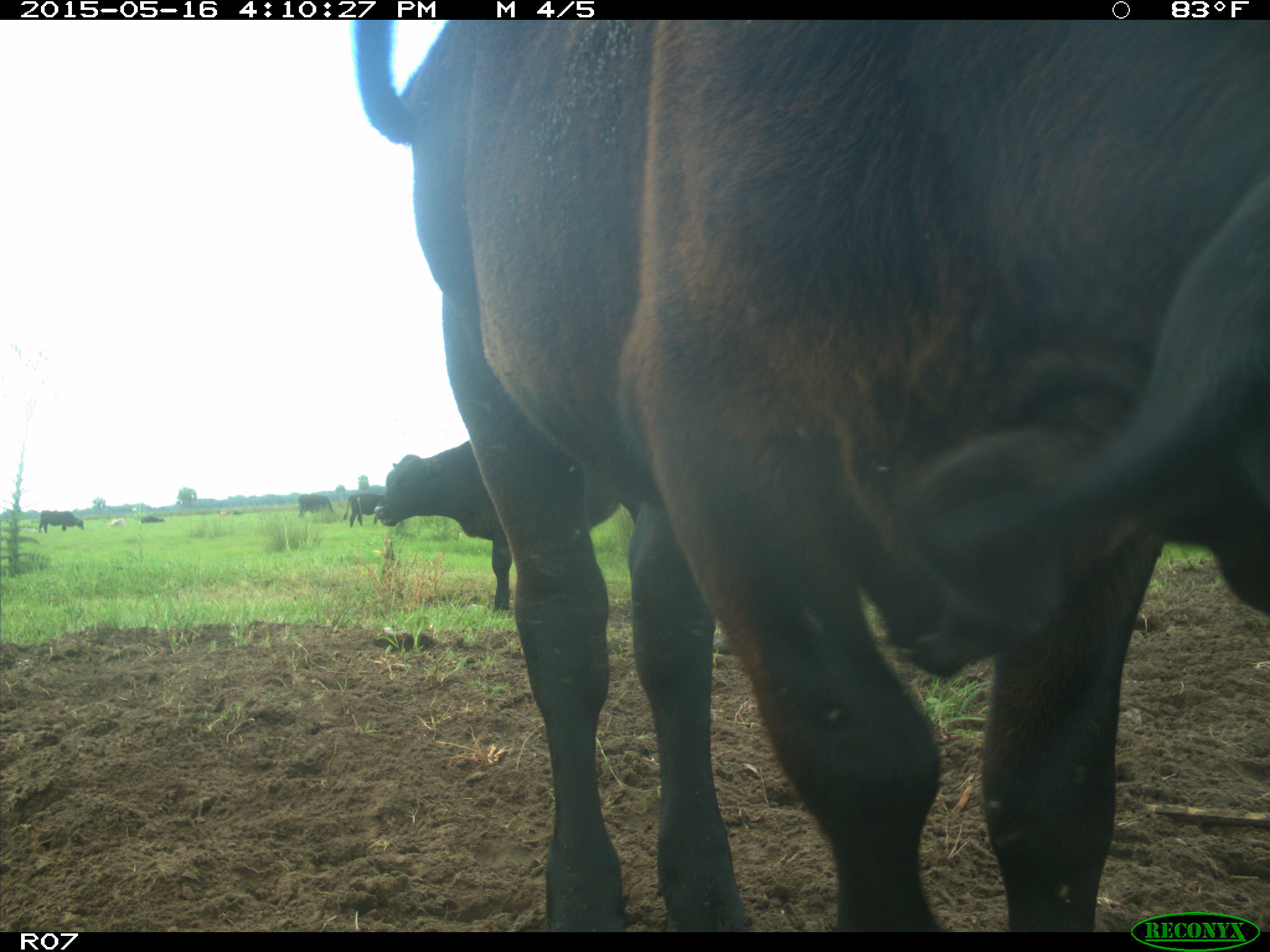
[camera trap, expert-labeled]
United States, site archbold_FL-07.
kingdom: Animalia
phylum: Chordata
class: Mammalia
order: Artiodactyla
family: Bovidae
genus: Bos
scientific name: Bos taurus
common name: domestic cow